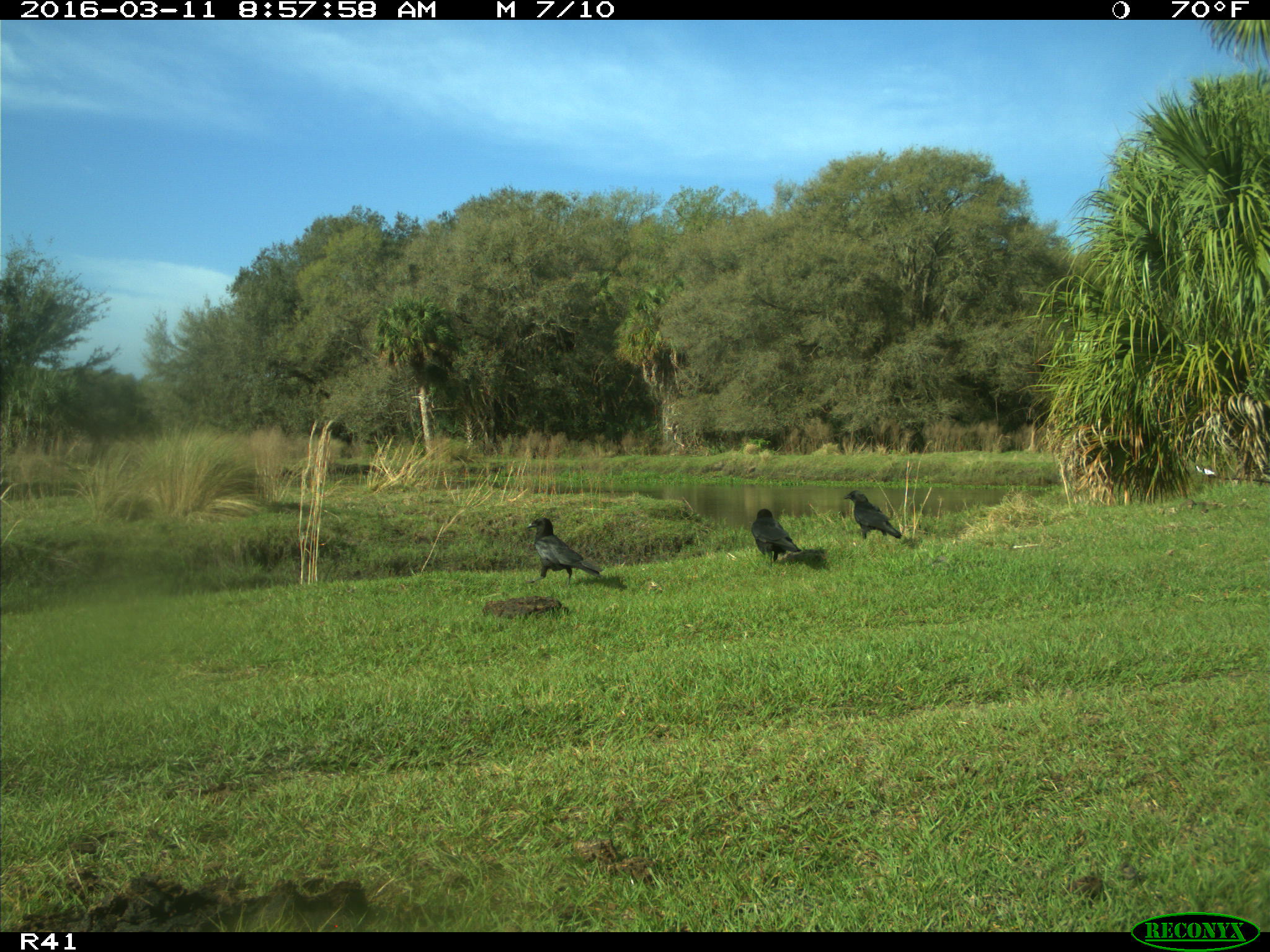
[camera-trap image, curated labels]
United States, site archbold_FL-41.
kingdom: Animalia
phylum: Chordata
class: Aves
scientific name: Aves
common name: birds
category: unidentified bird